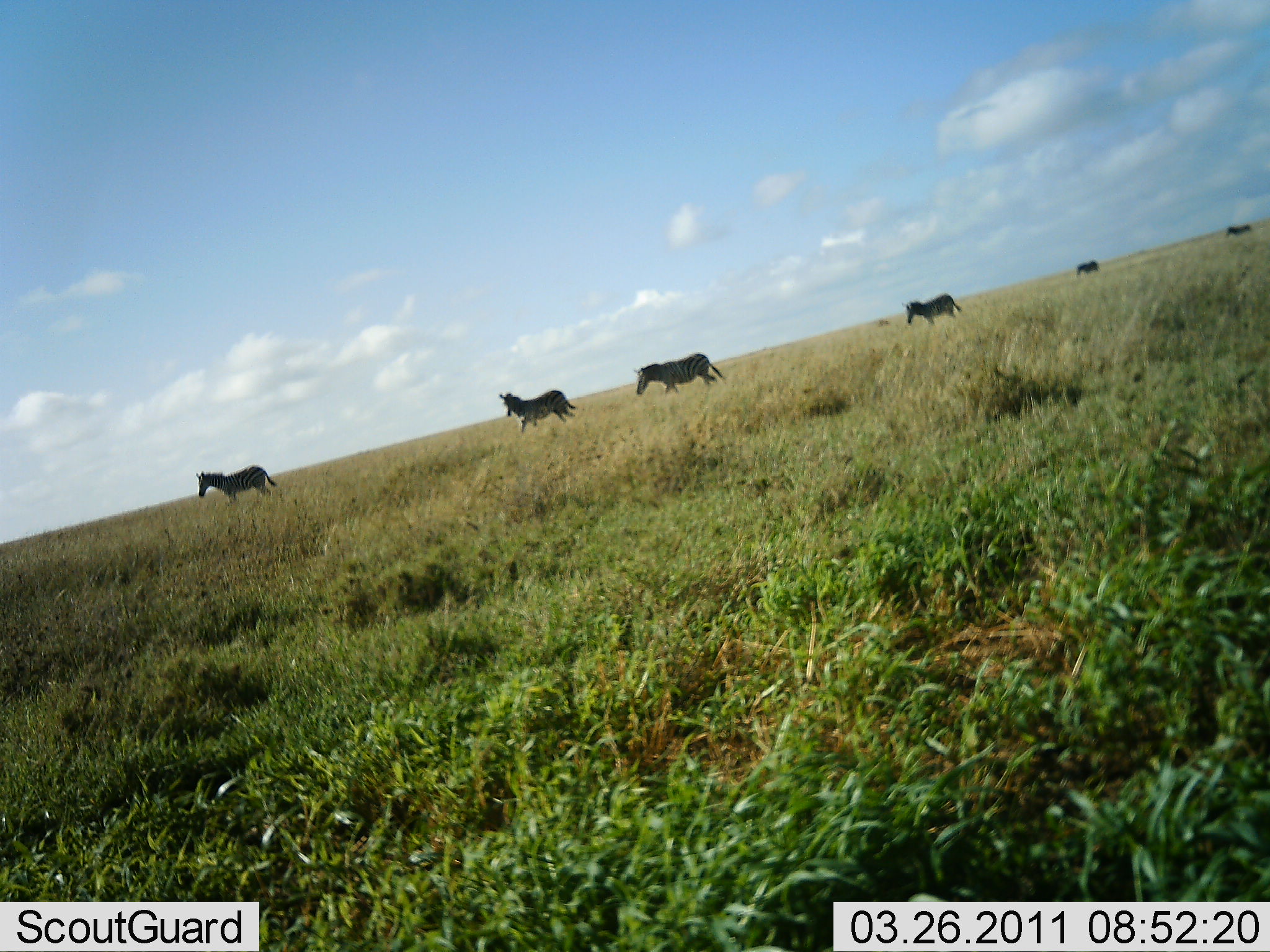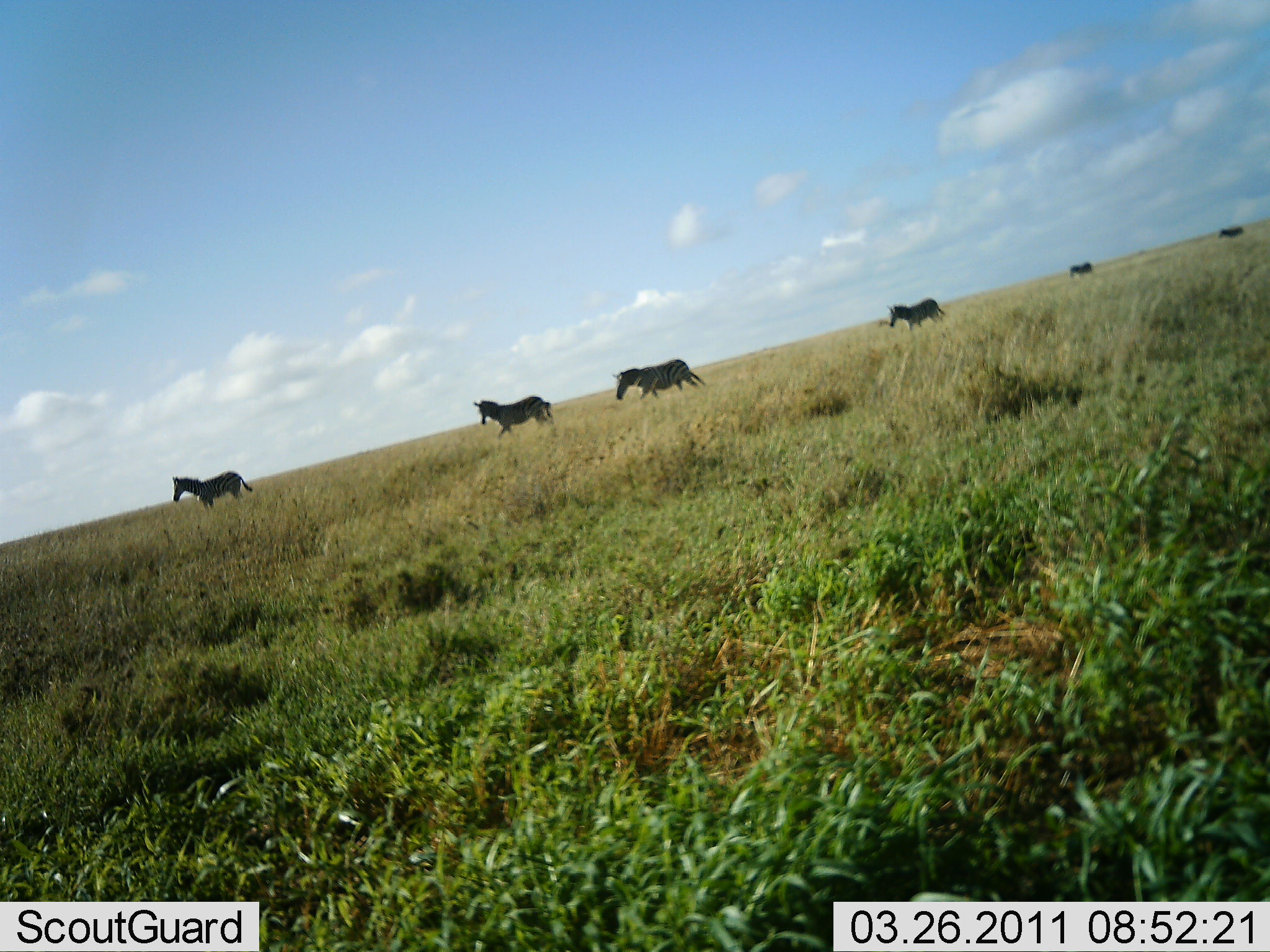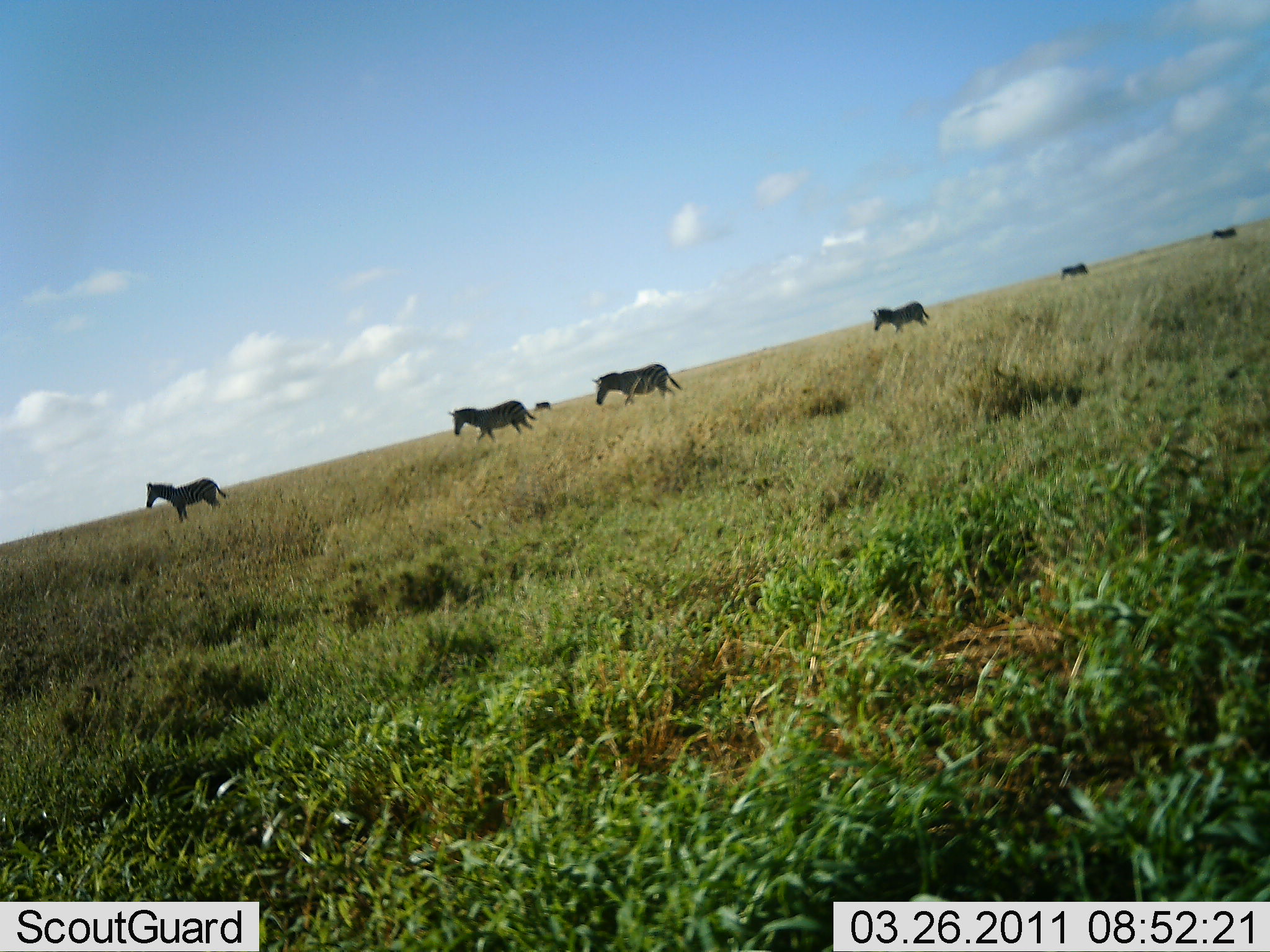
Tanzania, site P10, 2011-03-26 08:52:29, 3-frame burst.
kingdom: Animalia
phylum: Chordata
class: Mammalia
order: Perissodactyla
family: Equidae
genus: Equus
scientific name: Equus quagga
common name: plains zebra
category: zebra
Zebra (plains zebra) (Equus quagga), count 6. Behavior (volunteer vote fractions): standing 0%, resting 0%, moving 100%, interacting 0%. Young present (vote fraction): 0%. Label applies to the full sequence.